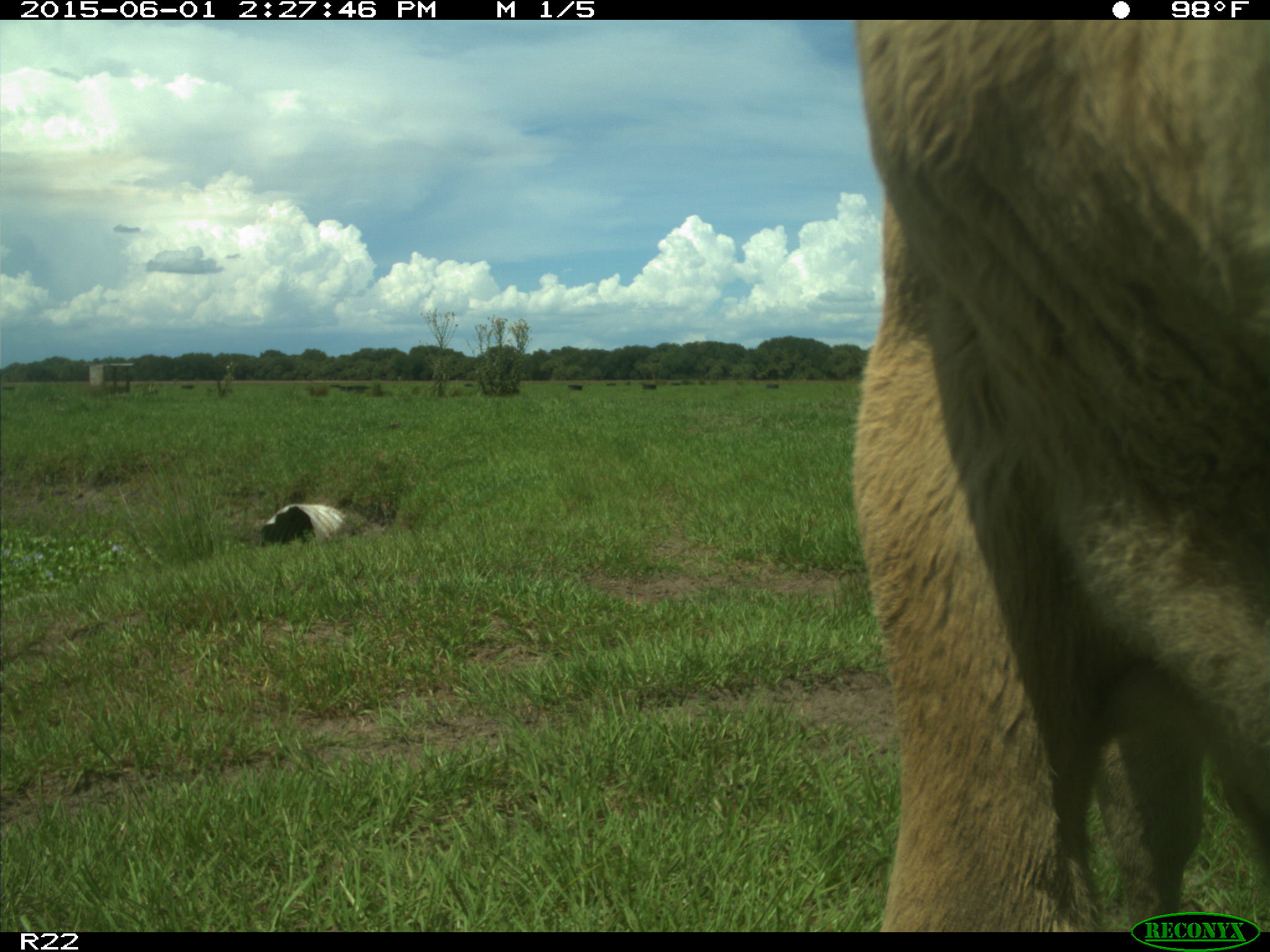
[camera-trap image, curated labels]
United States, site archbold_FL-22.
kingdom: Animalia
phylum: Chordata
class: Mammalia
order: Artiodactyla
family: Bovidae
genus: Bos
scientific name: Bos taurus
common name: domestic cow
Bos taurus (domestic cow).